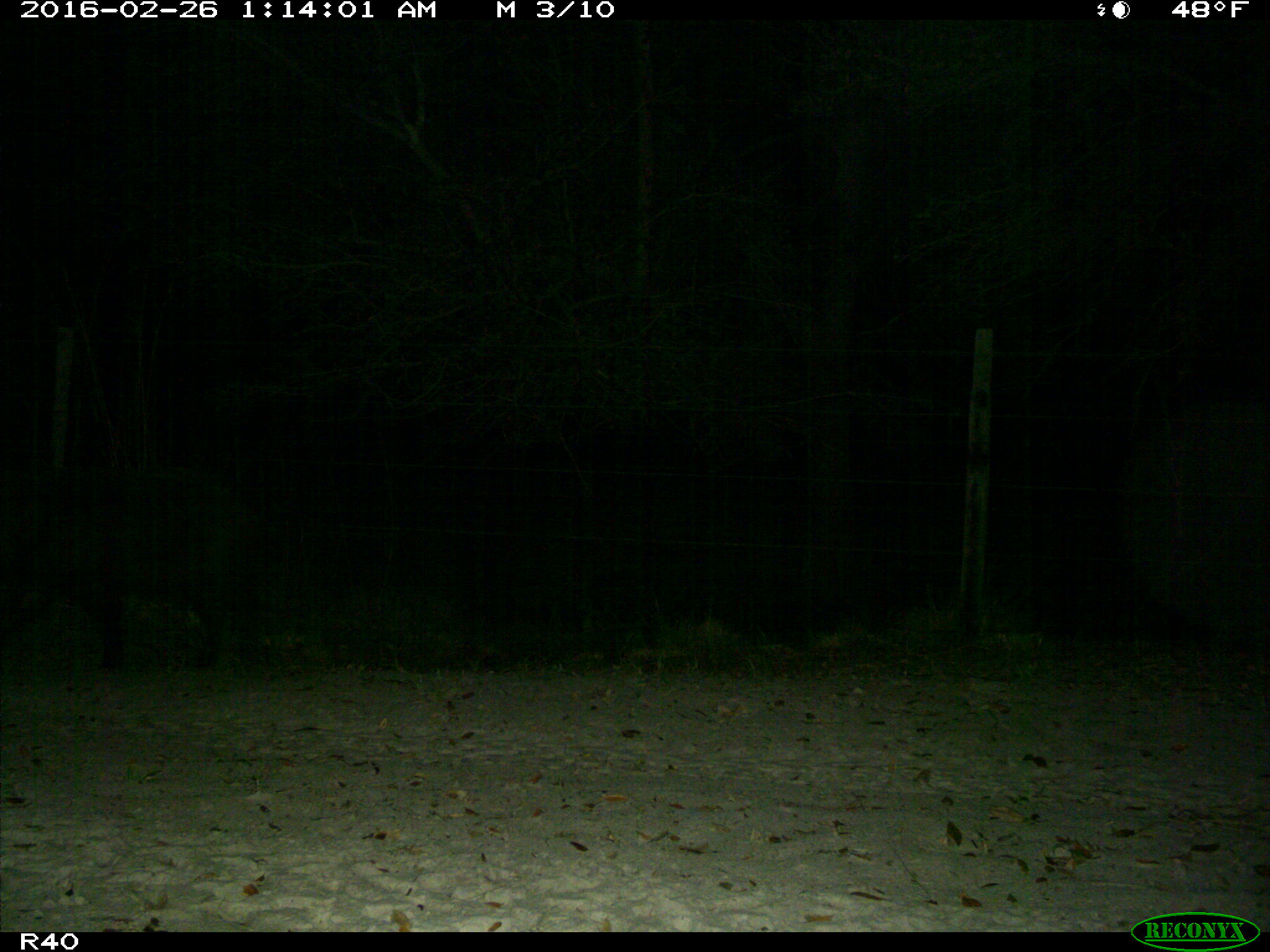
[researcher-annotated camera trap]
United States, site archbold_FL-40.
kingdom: Animalia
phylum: Chordata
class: Mammalia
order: Artiodactyla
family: Suidae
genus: Sus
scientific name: Sus scrofa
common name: wild boar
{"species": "Sus scrofa (wild boar)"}